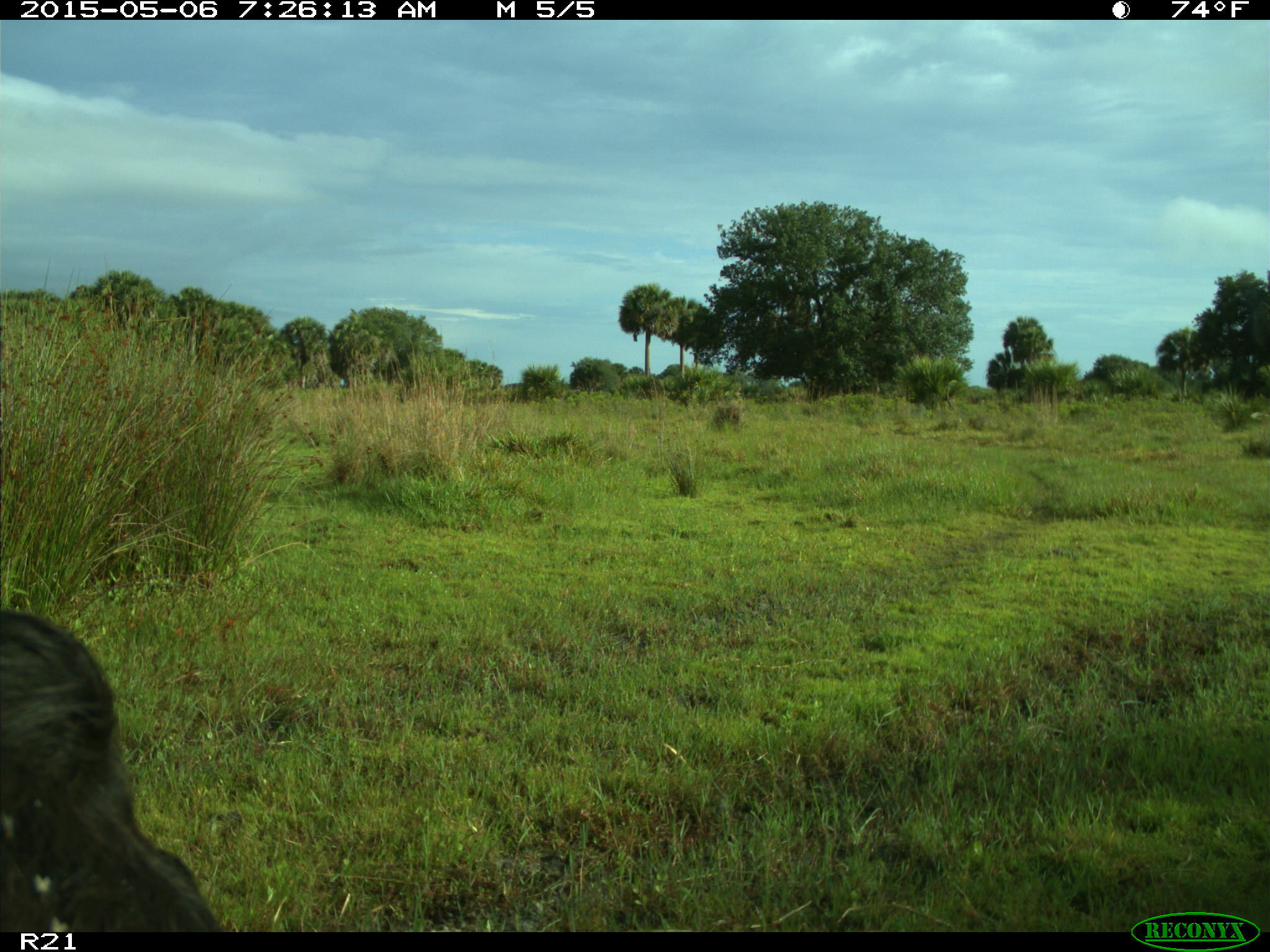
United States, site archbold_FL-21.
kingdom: Animalia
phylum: Chordata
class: Mammalia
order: Artiodactyla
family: Bovidae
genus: Bos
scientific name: Bos taurus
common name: domestic cow